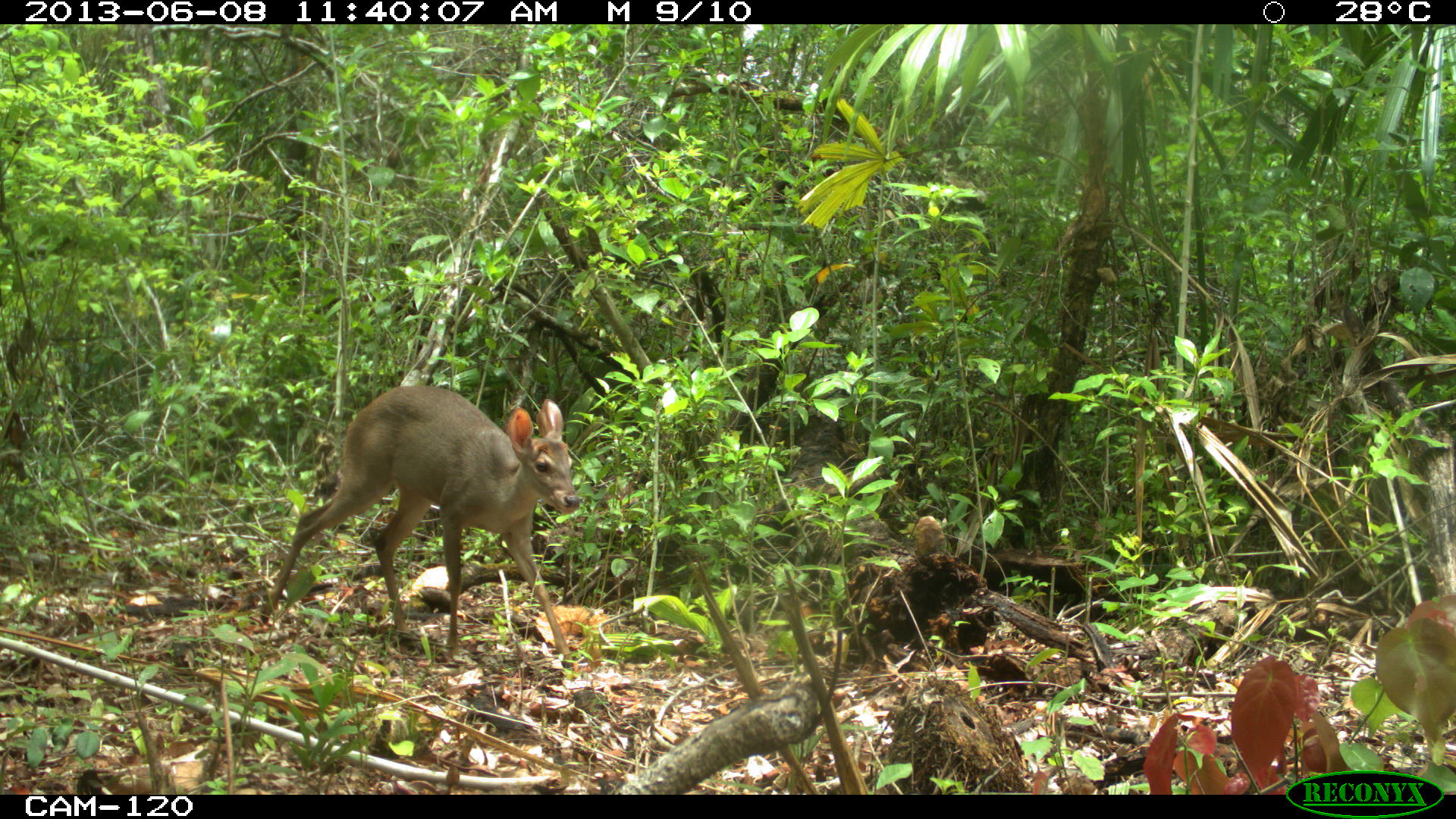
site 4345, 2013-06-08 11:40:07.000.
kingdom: Animalia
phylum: Chordata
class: Mammalia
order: Artiodactyla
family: Cervidae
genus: Odocoileus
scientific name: Odocoileus pandora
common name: yucatán brown brocket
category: mazama pandora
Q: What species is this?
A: Mazama pandora (yucatán brown brocket) (Odocoileus pandora).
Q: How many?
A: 1.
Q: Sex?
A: Female.